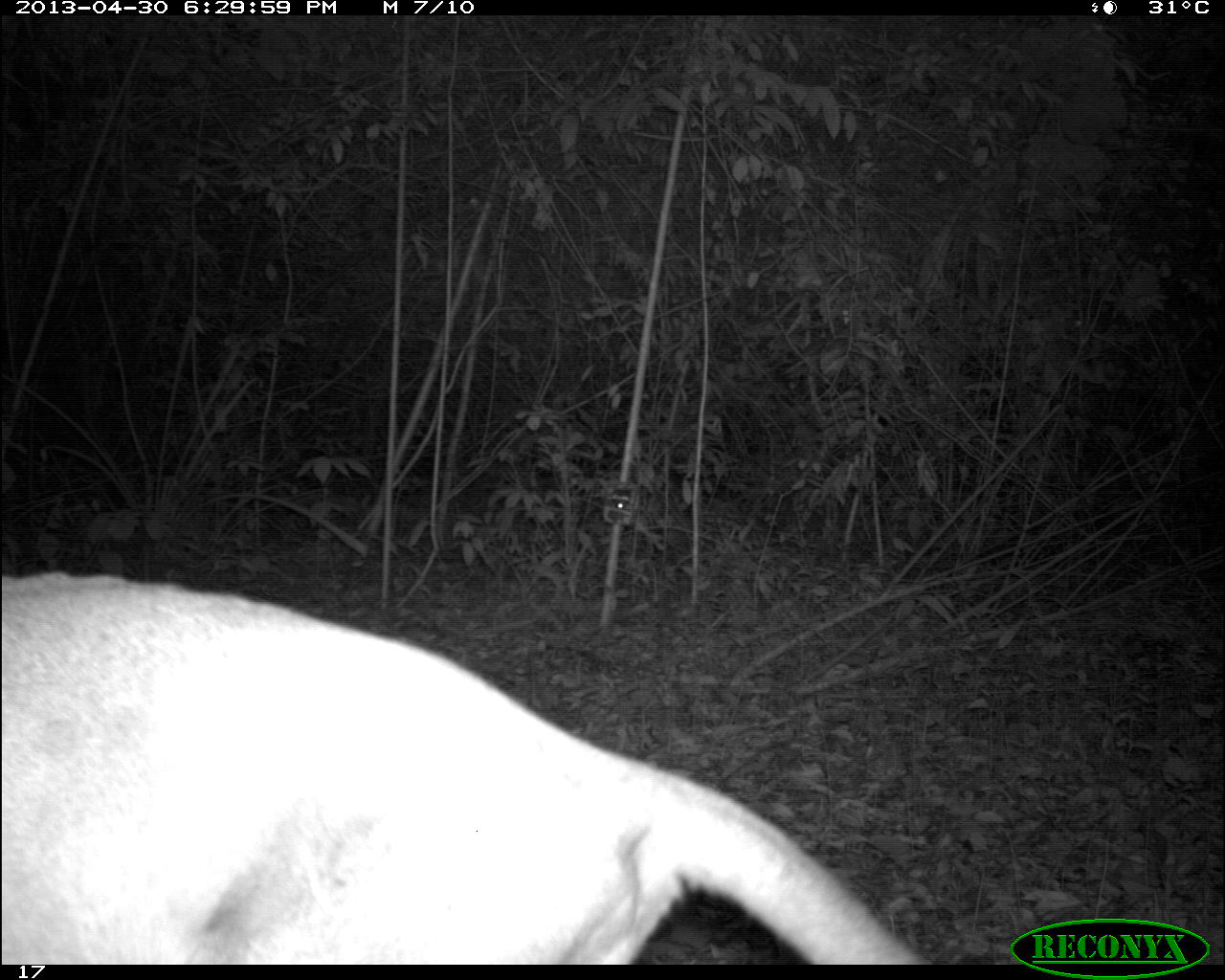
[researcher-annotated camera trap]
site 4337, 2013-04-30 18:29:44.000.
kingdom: Animalia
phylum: Chordata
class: Mammalia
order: Carnivora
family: Felidae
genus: Puma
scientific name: Puma concolor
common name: mountain lion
Puma concolor (mountain lion), count 1, sex male.